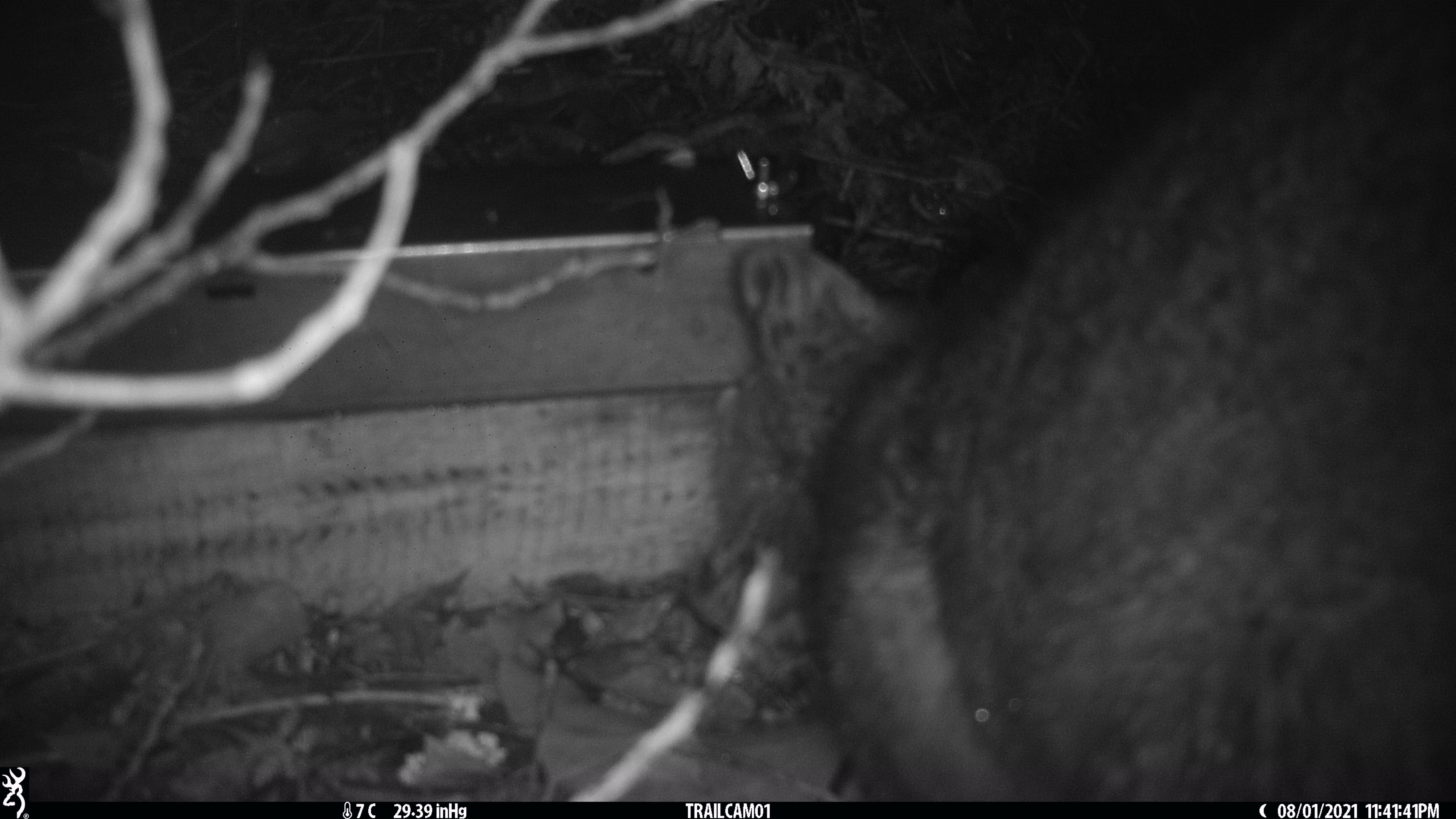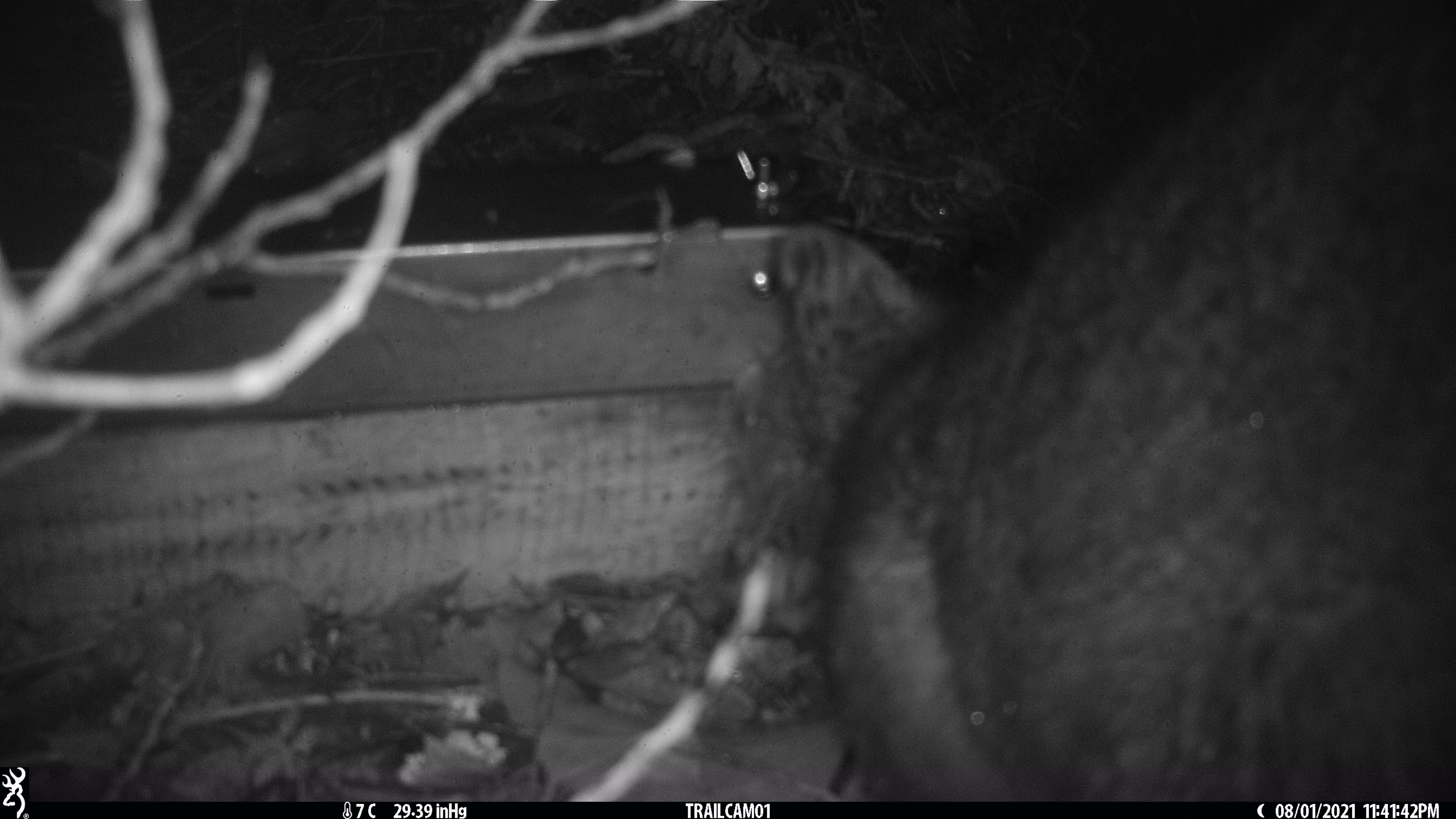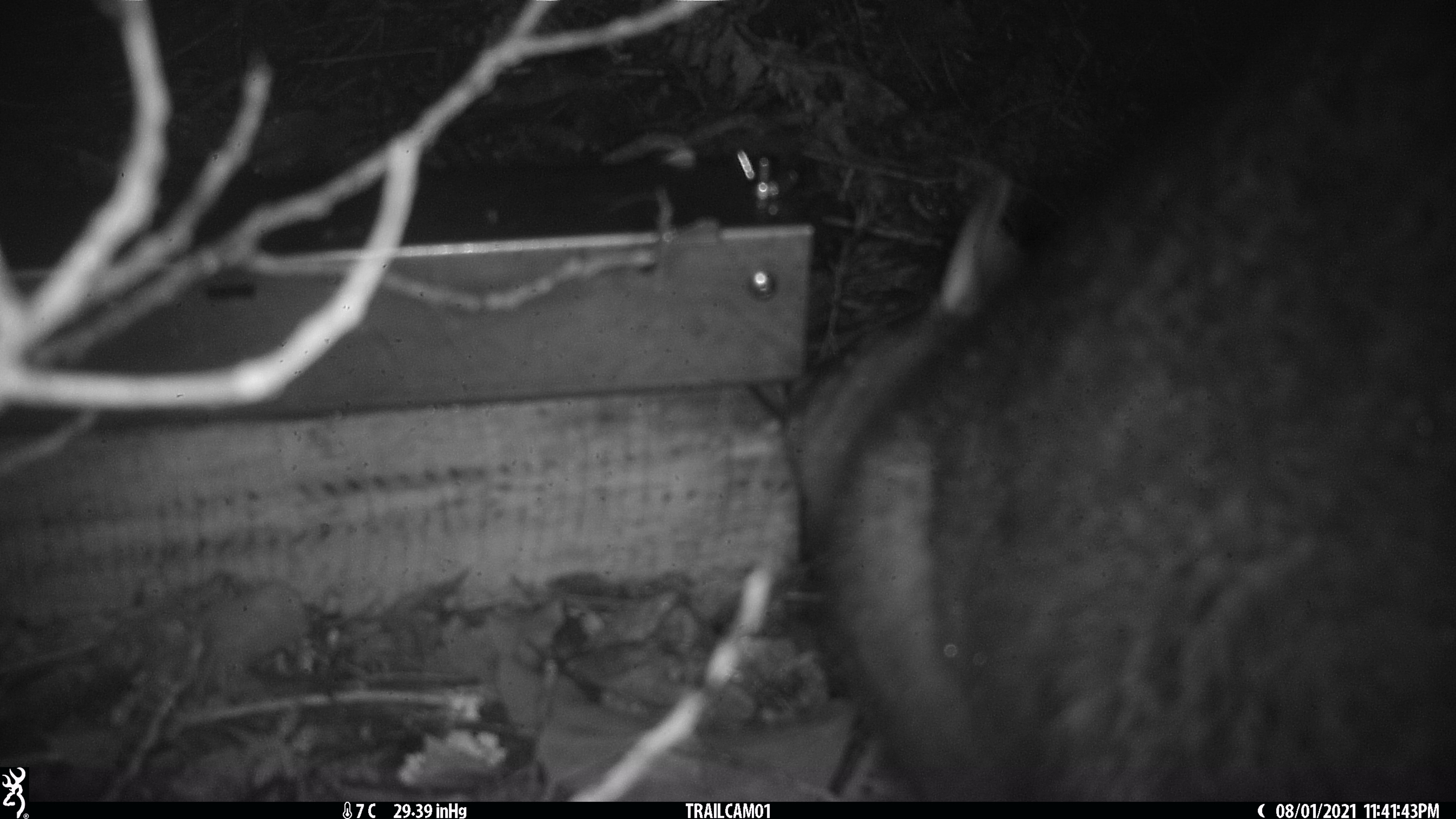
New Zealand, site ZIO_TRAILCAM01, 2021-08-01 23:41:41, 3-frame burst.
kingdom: Animalia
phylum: Chordata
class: Mammalia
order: Diprotodontia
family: Phalangeridae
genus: Trichosurus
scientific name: Trichosurus vulpecula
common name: common brushtail possum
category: possum